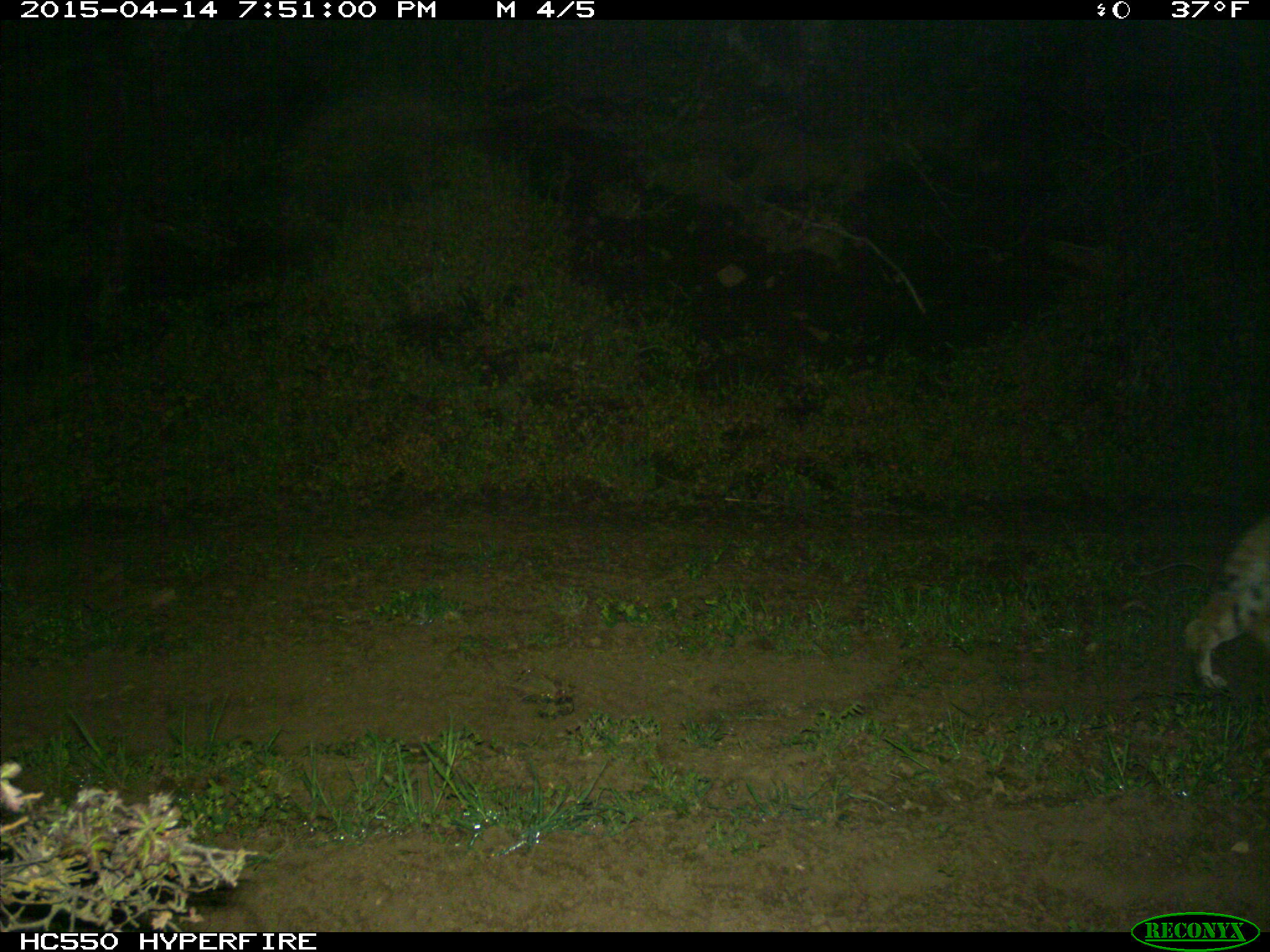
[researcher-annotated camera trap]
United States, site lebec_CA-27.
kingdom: Animalia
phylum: Chordata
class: Mammalia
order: Carnivora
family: Felidae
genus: Lynx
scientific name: Lynx rufus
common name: bobcat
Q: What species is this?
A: Lynx rufus (bobcat).